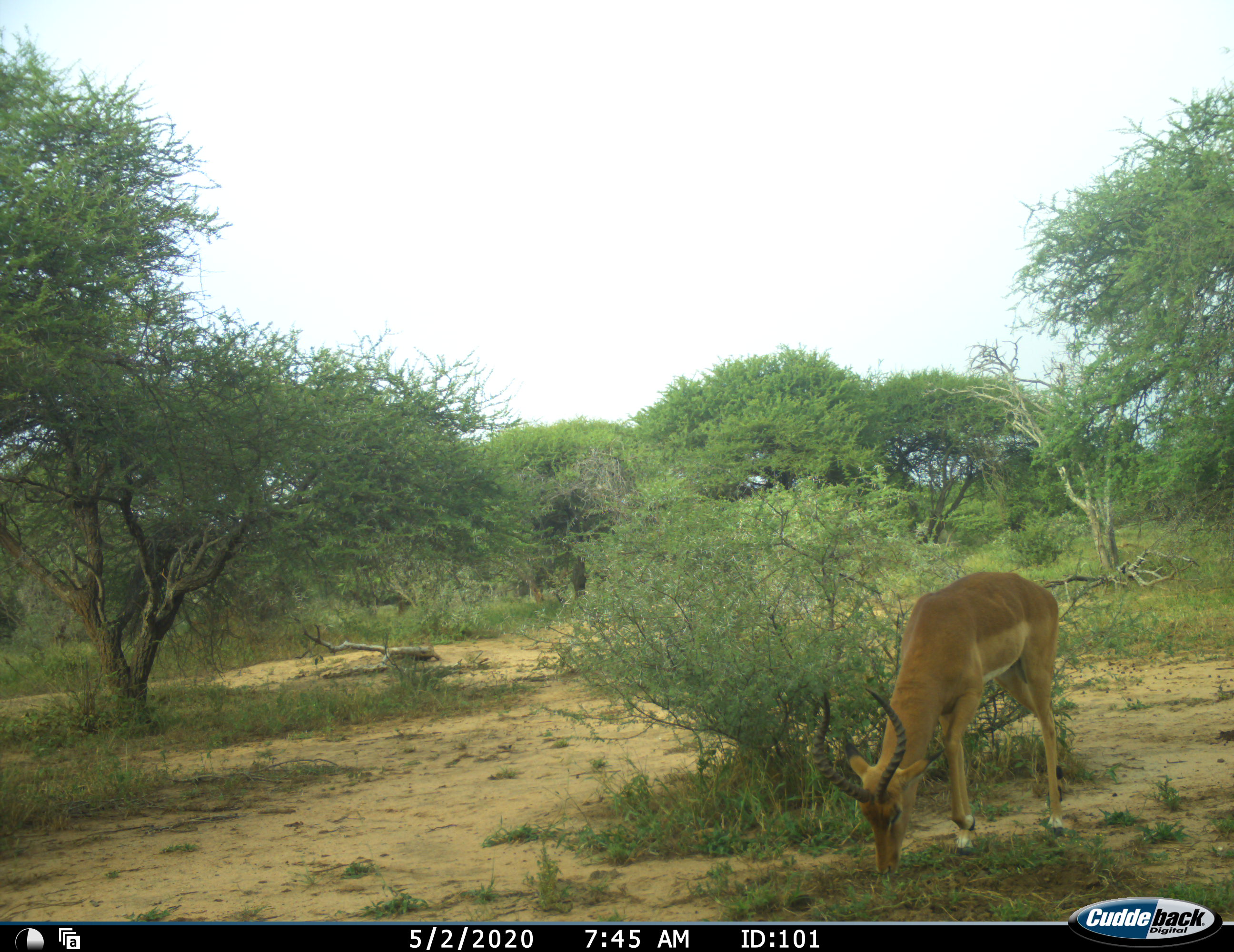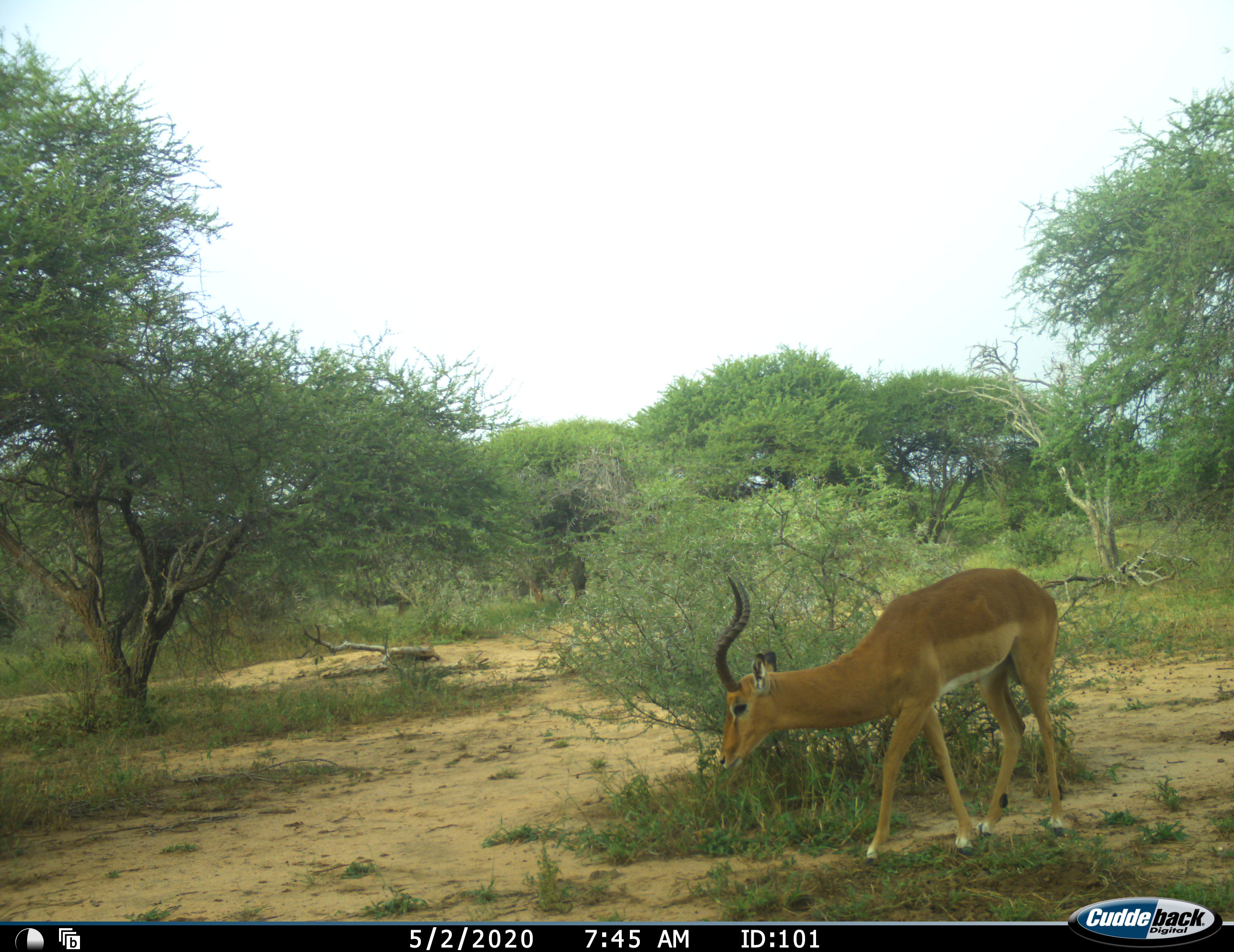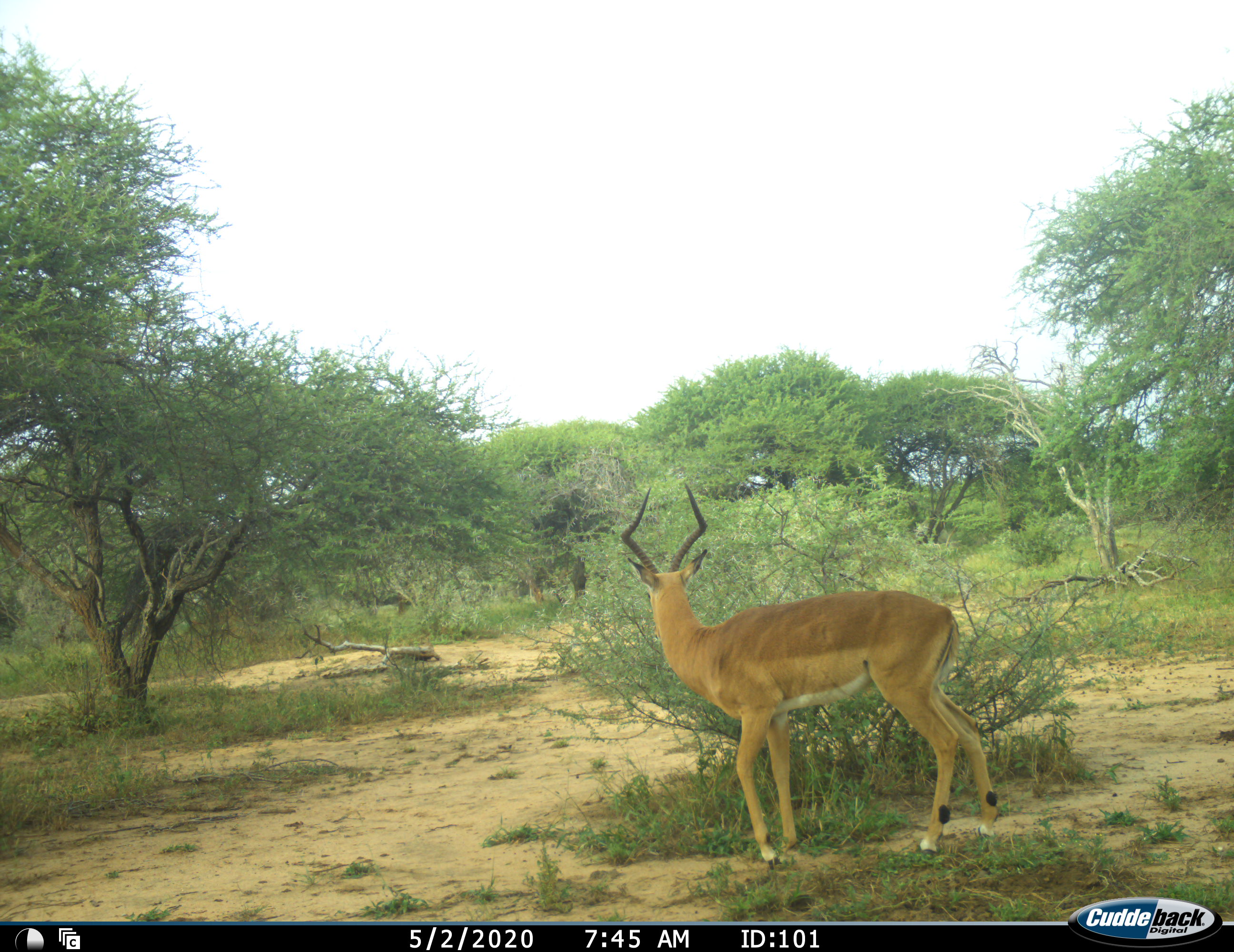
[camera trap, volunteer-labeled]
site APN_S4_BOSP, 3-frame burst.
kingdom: Animalia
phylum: Chordata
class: Mammalia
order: Artiodactyla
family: Bovidae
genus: Aepyceros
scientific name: Aepyceros melampus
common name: impala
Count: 1.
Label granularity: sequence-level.